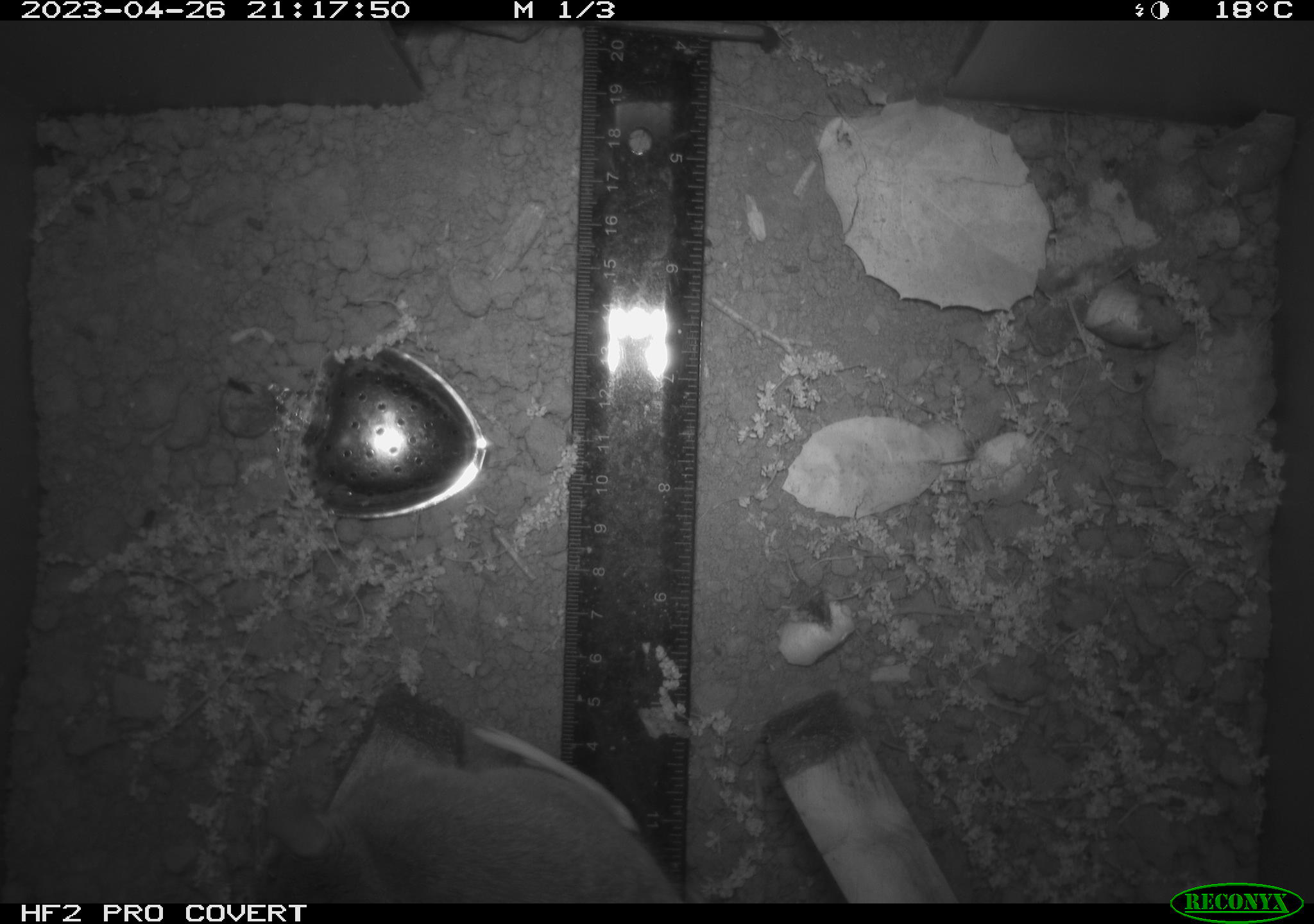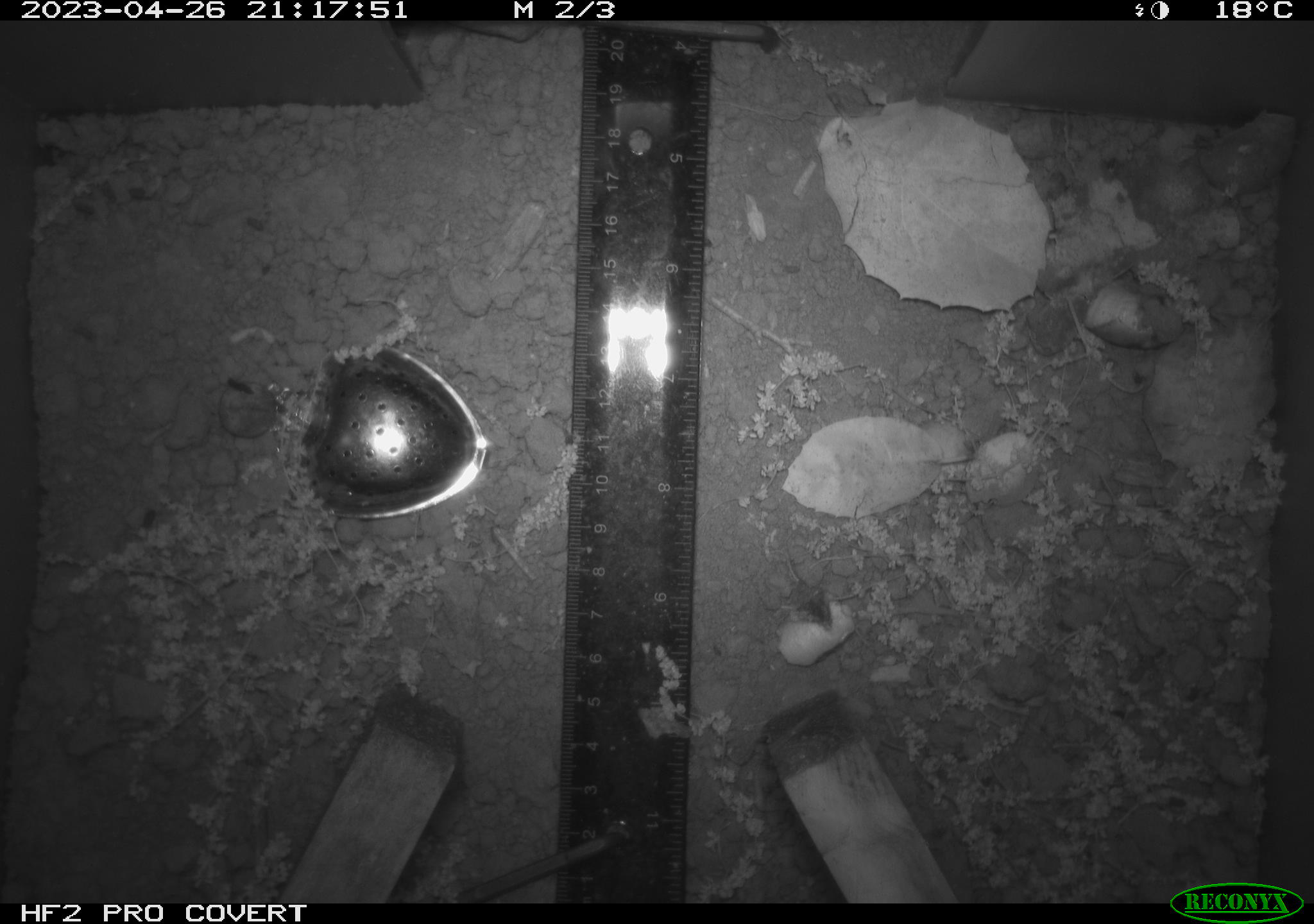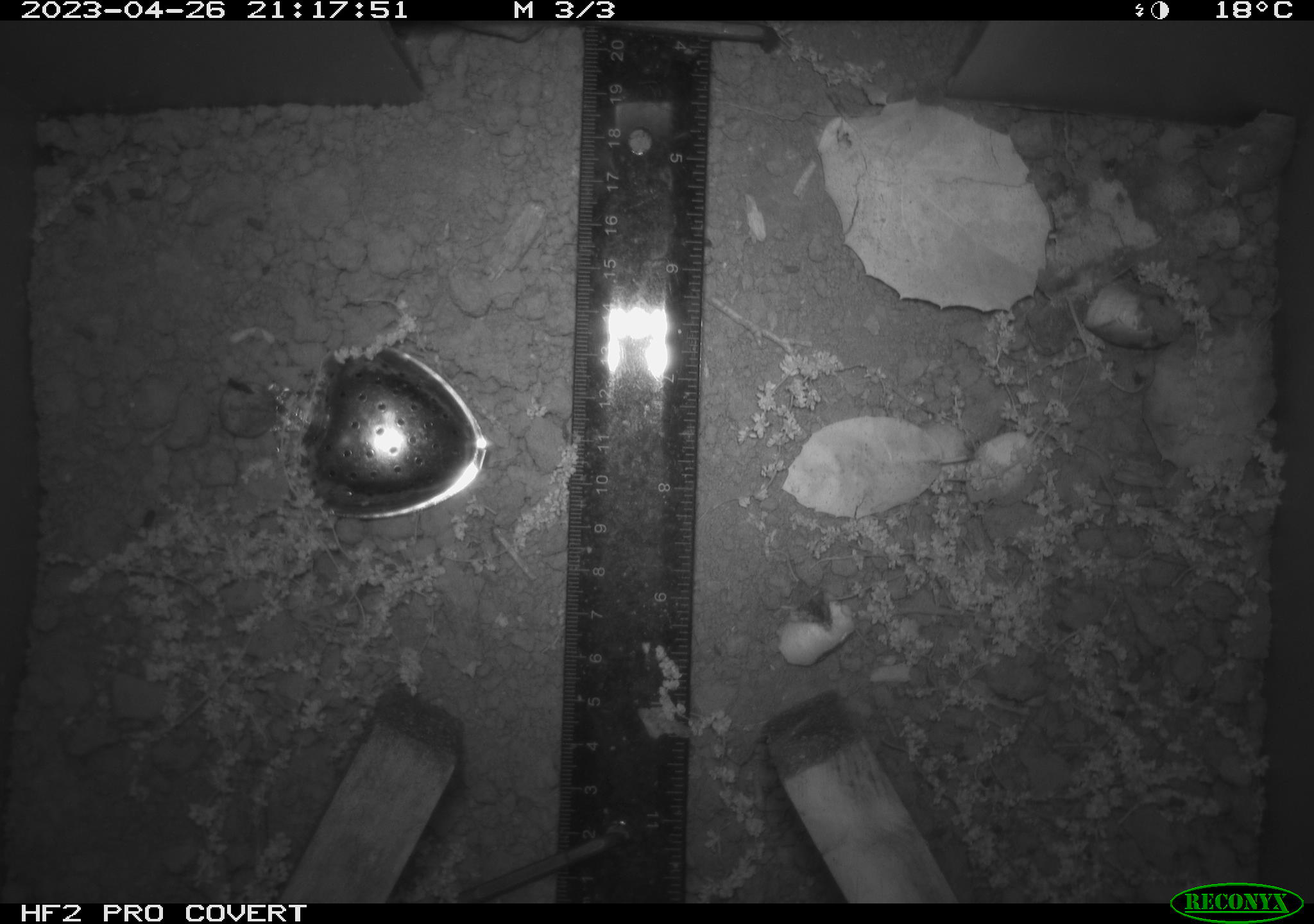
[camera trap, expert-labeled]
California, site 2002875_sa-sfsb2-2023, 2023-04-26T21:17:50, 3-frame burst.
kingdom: Animalia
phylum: Chordata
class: Mammalia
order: Rodentia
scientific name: Rodentia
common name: mouse species